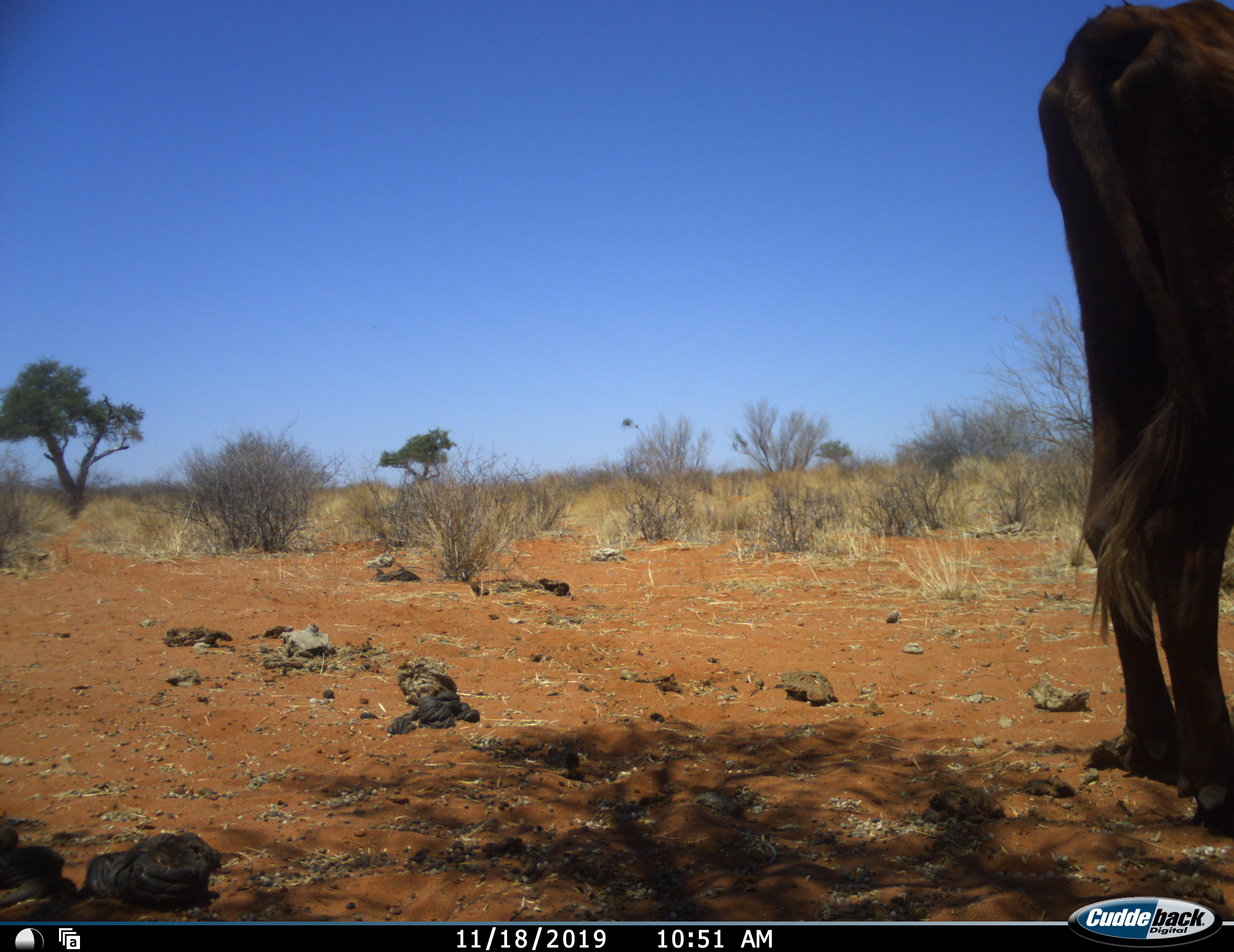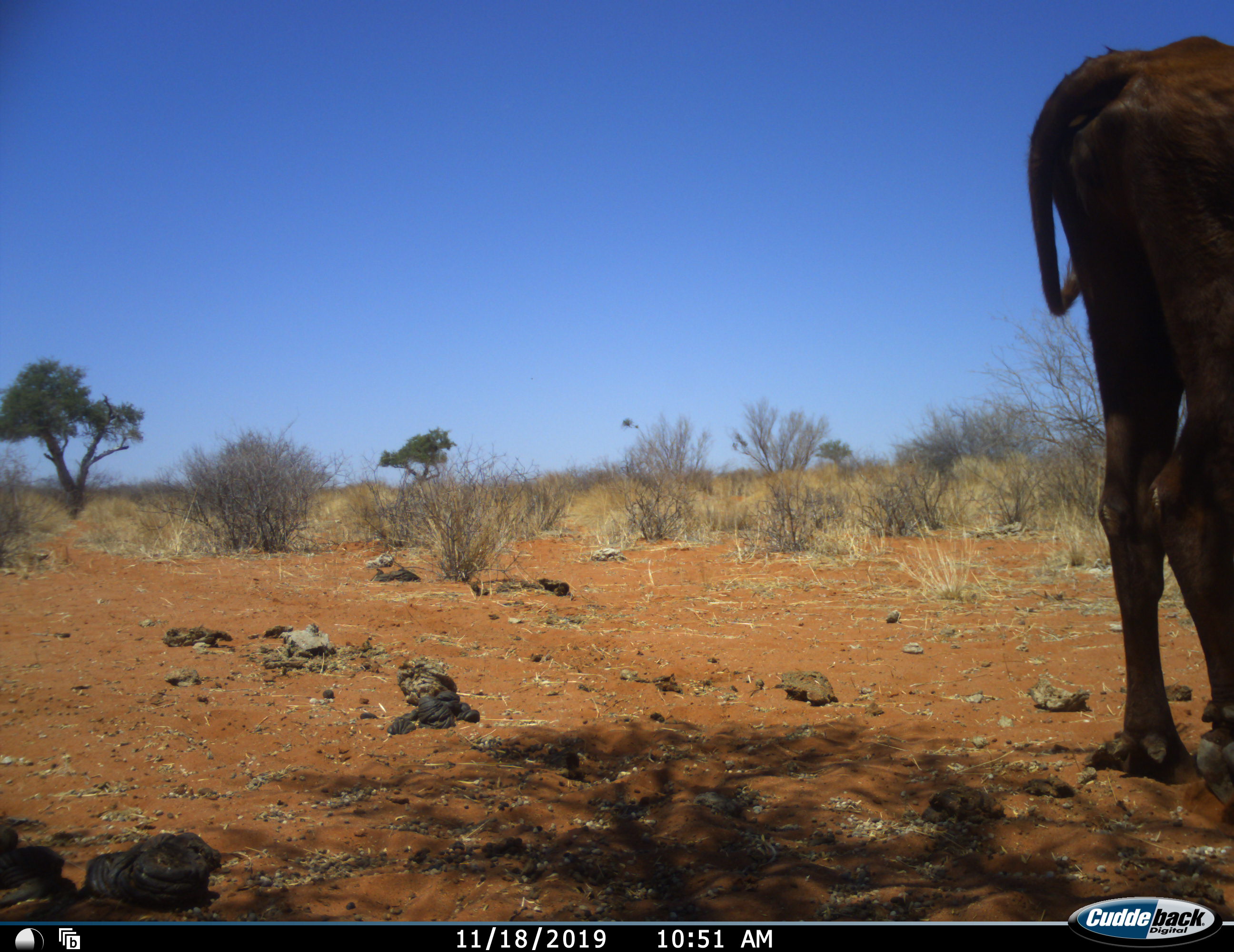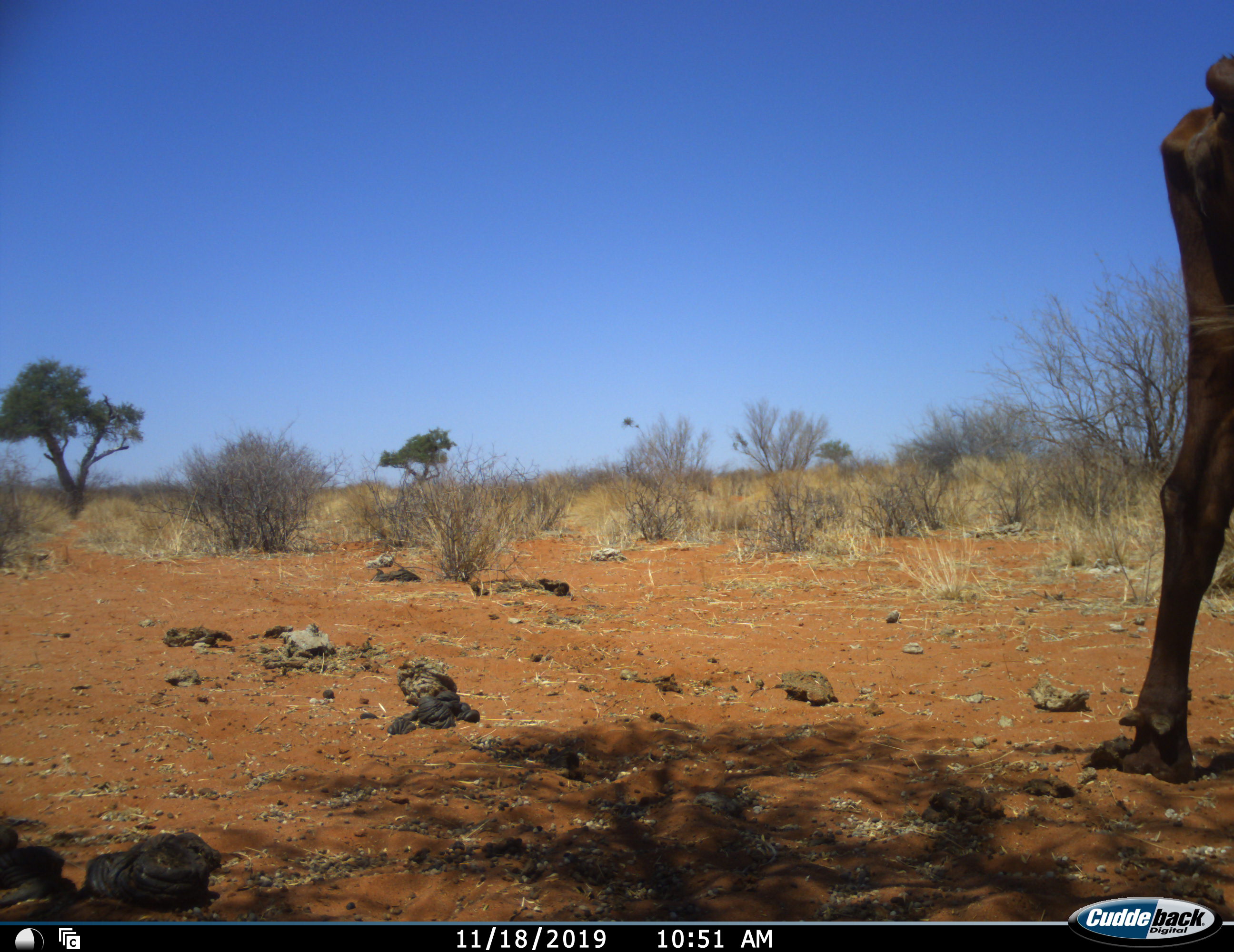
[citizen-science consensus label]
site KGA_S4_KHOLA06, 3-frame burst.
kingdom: Animalia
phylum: Chordata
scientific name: Vertebrata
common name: domestic animal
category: domesticanimal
Domesticanimal (domestic animal) (Vertebrata), count 1. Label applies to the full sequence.